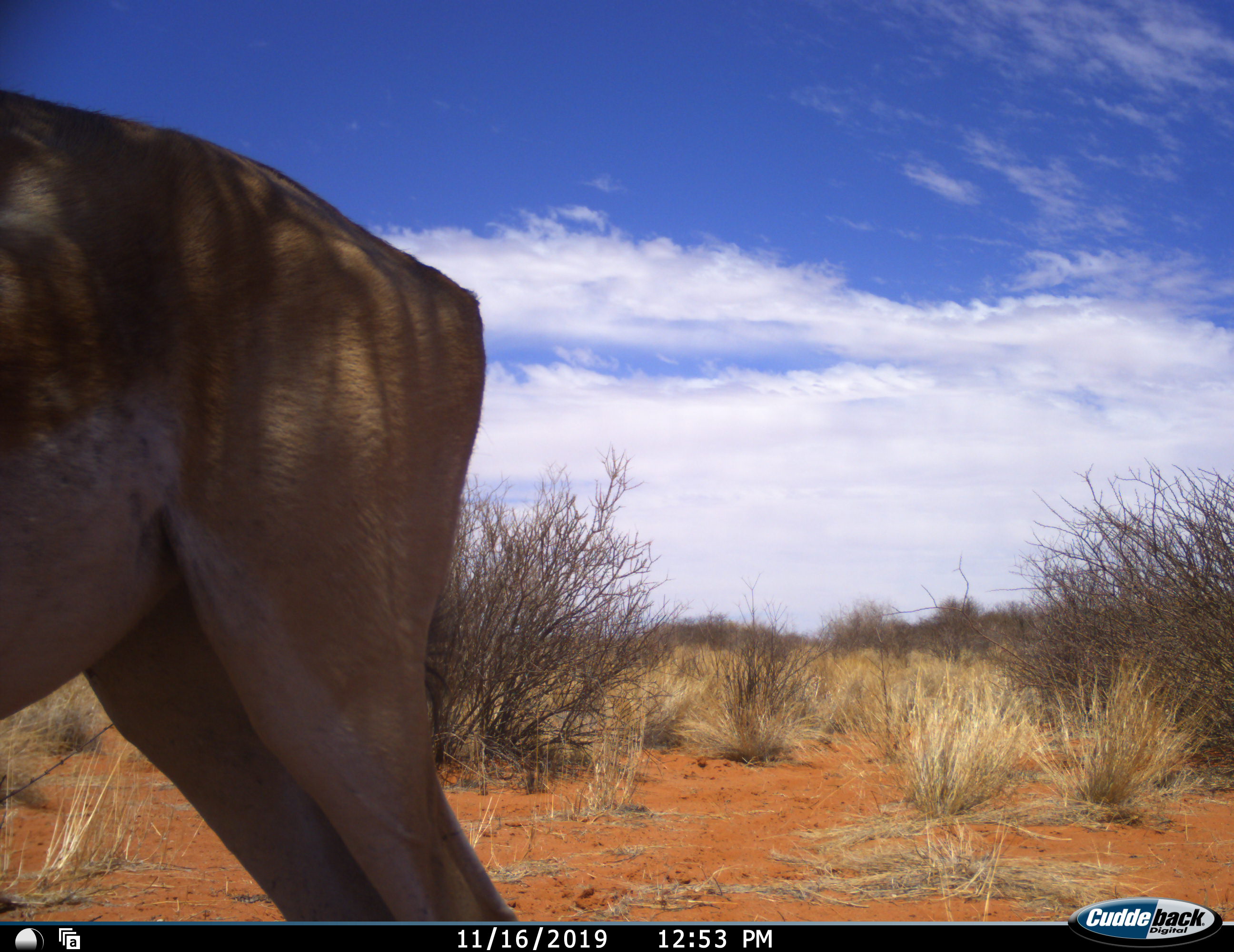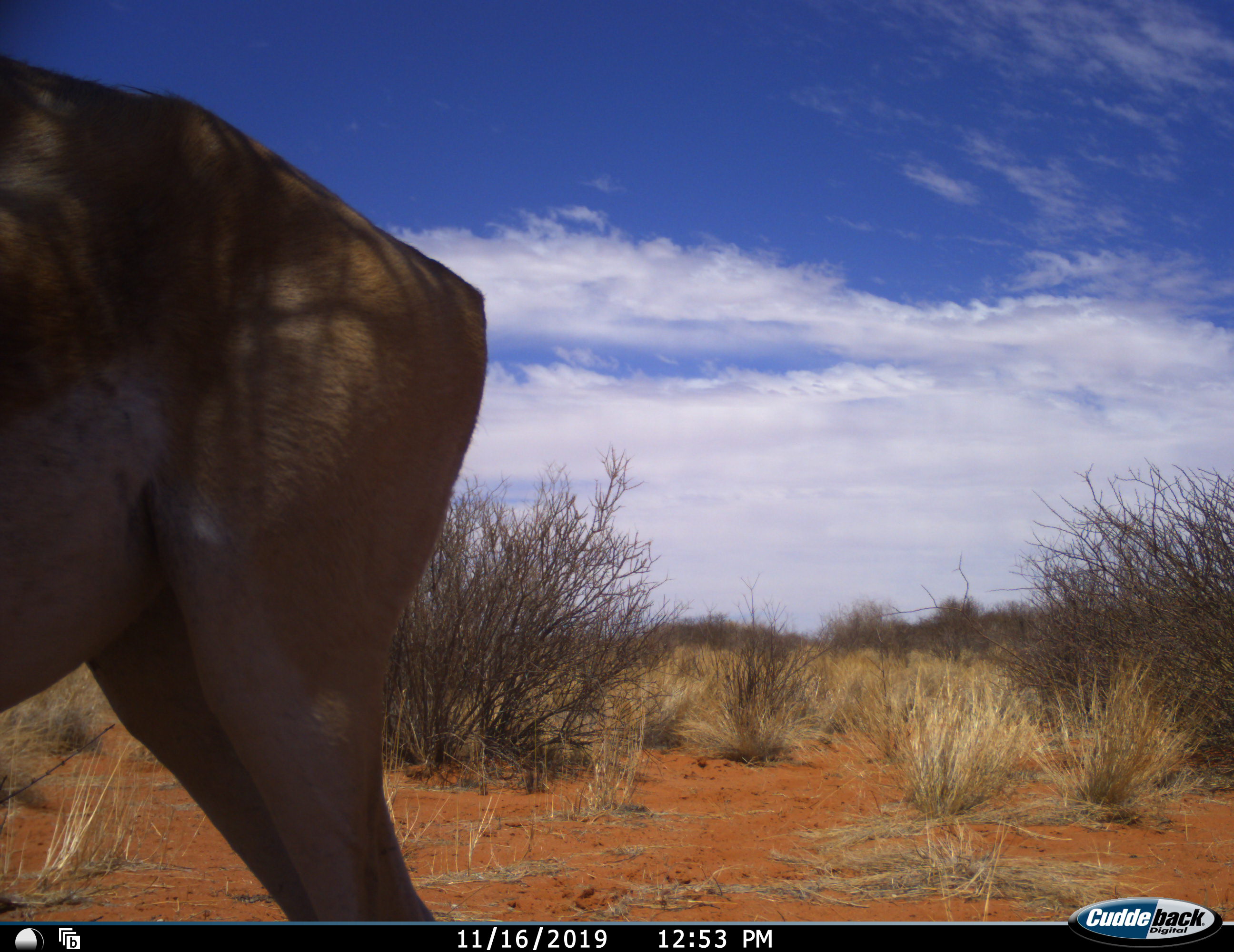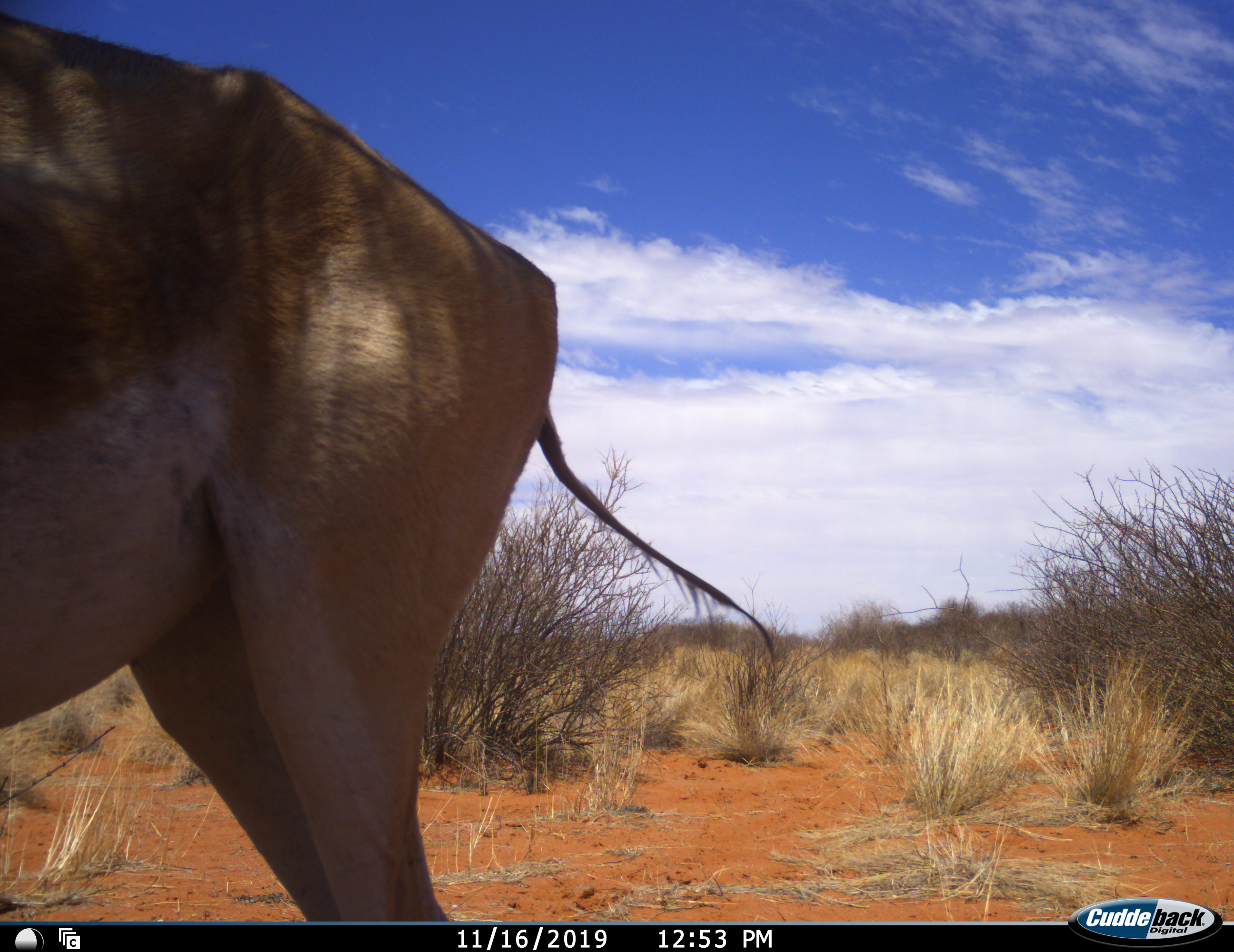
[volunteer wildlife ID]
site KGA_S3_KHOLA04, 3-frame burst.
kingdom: Animalia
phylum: Chordata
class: Mammalia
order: Artiodactyla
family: Bovidae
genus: Antidorcas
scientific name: Antidorcas marsupialis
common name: springbok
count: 1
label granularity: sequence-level